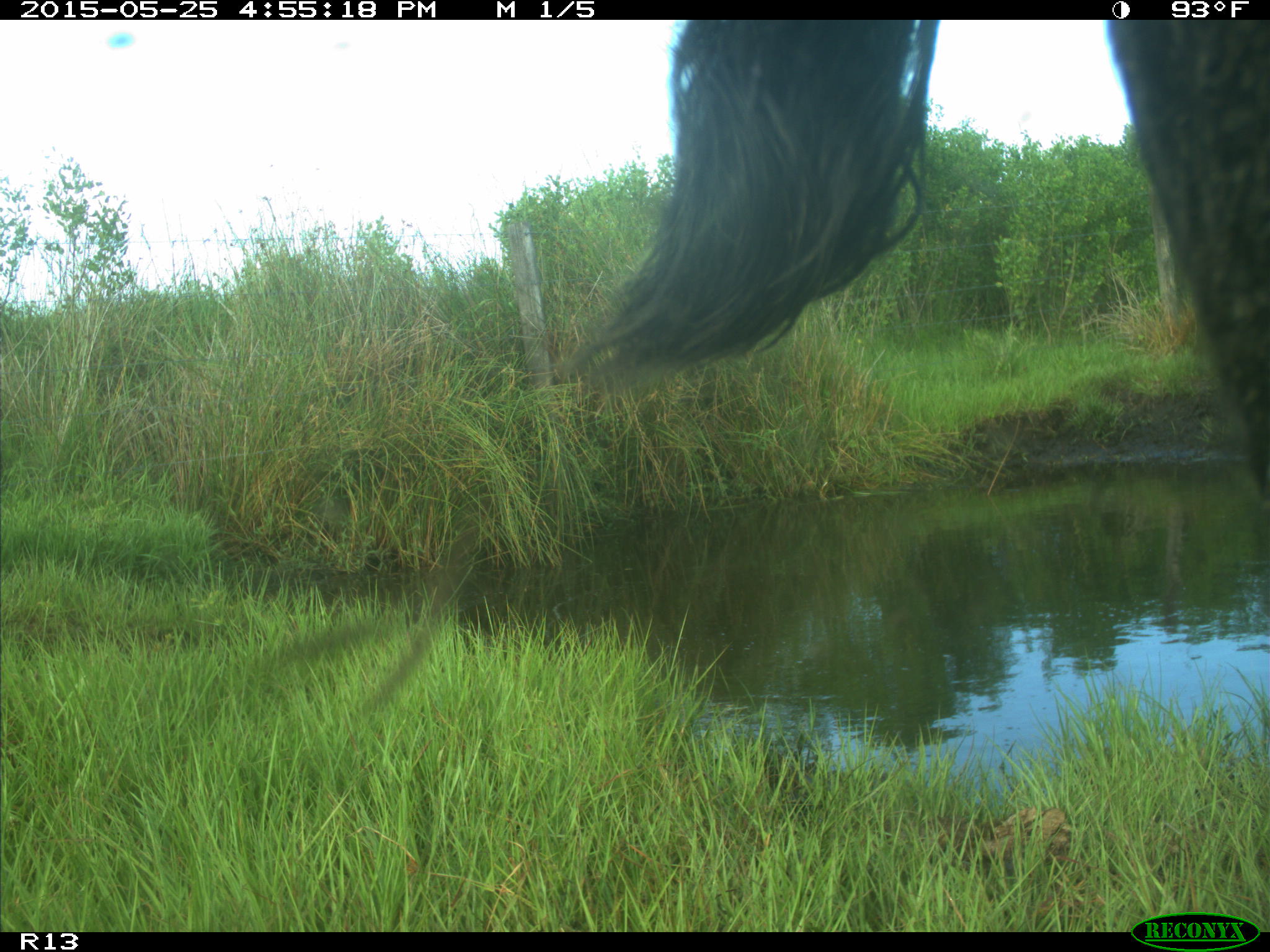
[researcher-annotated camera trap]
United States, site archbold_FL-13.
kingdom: Animalia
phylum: Chordata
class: Mammalia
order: Artiodactyla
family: Bovidae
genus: Bos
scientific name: Bos taurus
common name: domestic cow